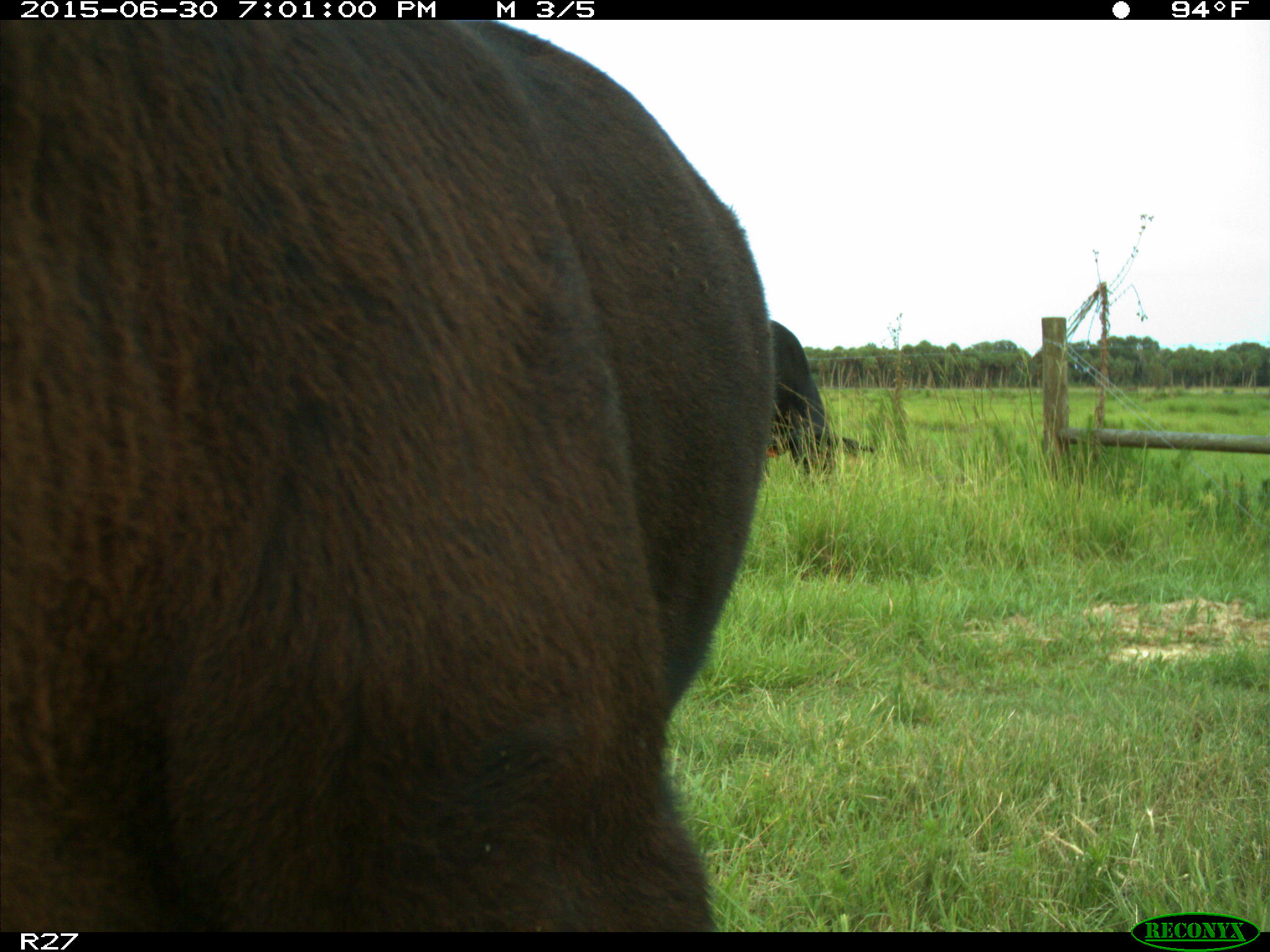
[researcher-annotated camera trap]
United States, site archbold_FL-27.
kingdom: Animalia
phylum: Chordata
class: Mammalia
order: Artiodactyla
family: Bovidae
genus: Bos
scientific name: Bos taurus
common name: domestic cow